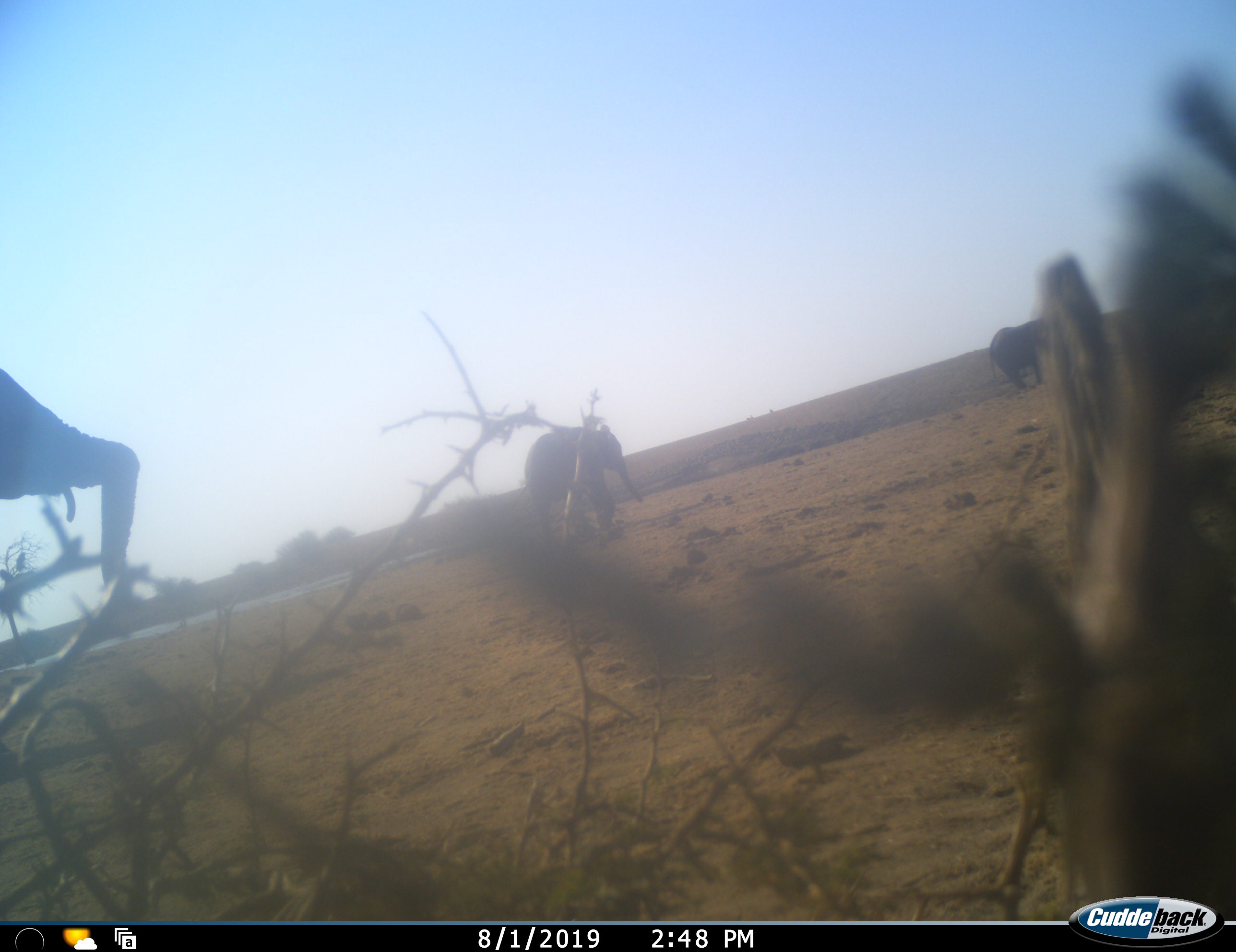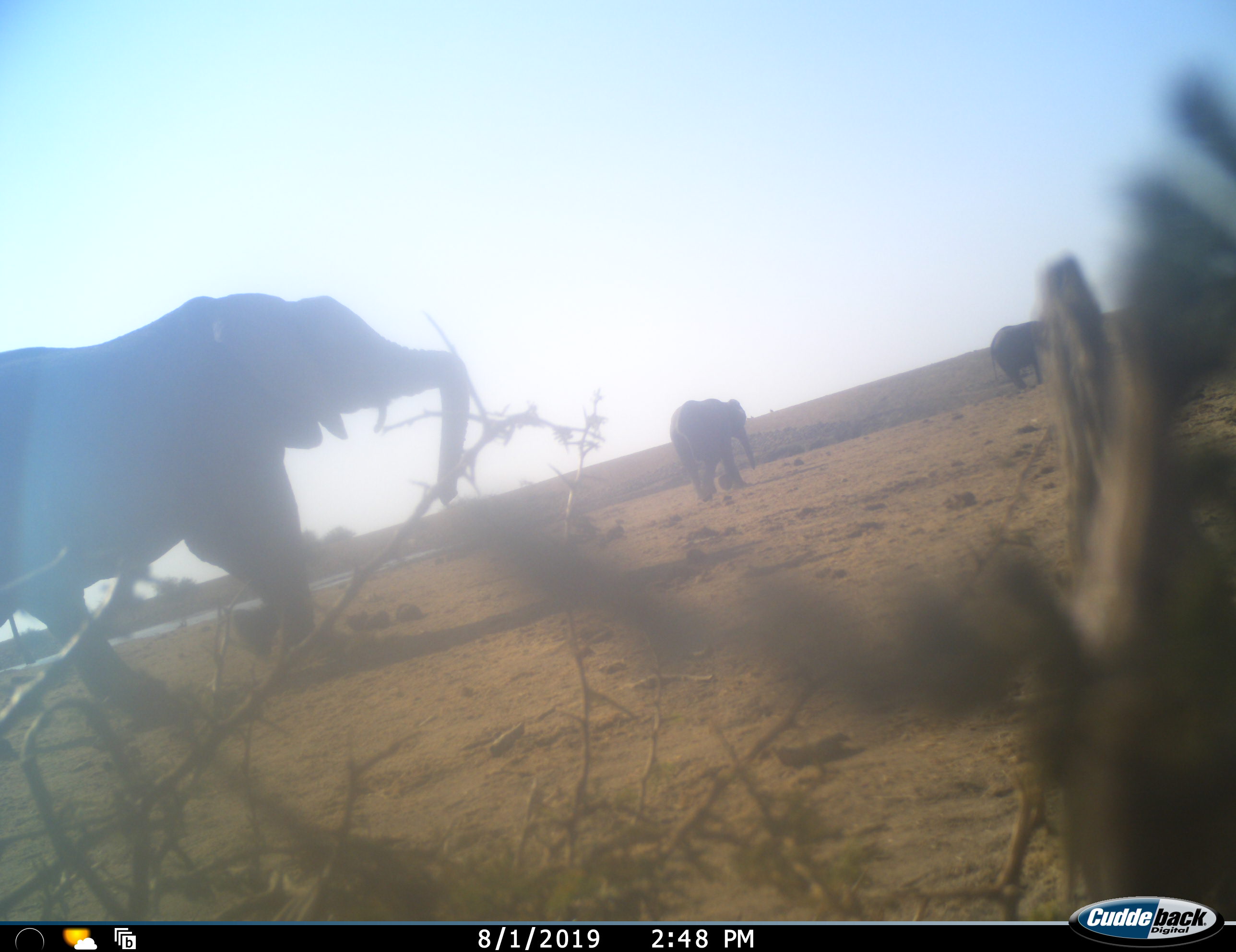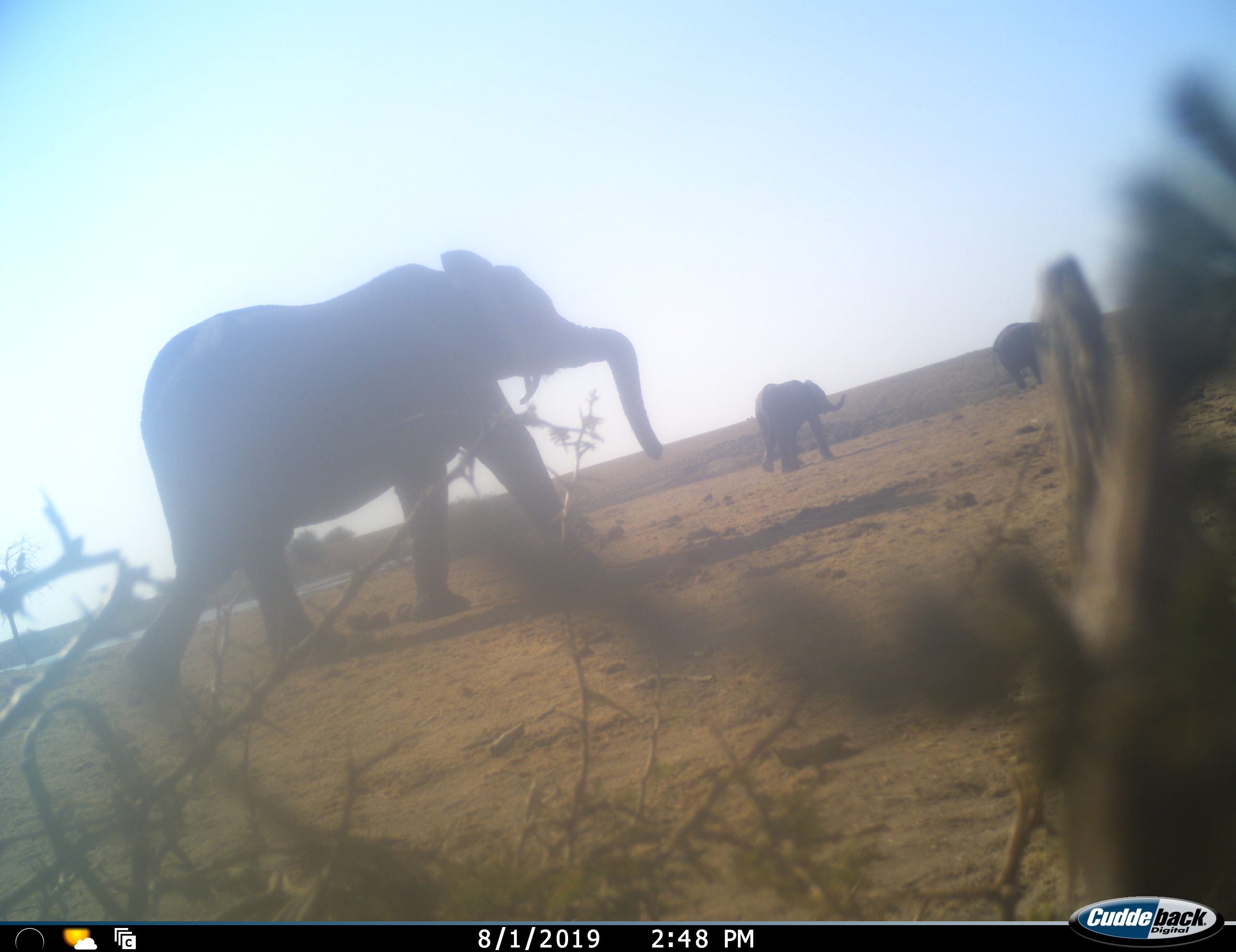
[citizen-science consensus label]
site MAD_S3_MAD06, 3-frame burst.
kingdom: Animalia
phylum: Chordata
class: Mammalia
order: Proboscidea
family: Elephantidae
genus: Loxodonta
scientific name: Loxodonta africana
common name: african bush elephant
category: elephant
Elephant (african bush elephant) (Loxodonta africana), count 3. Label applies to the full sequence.